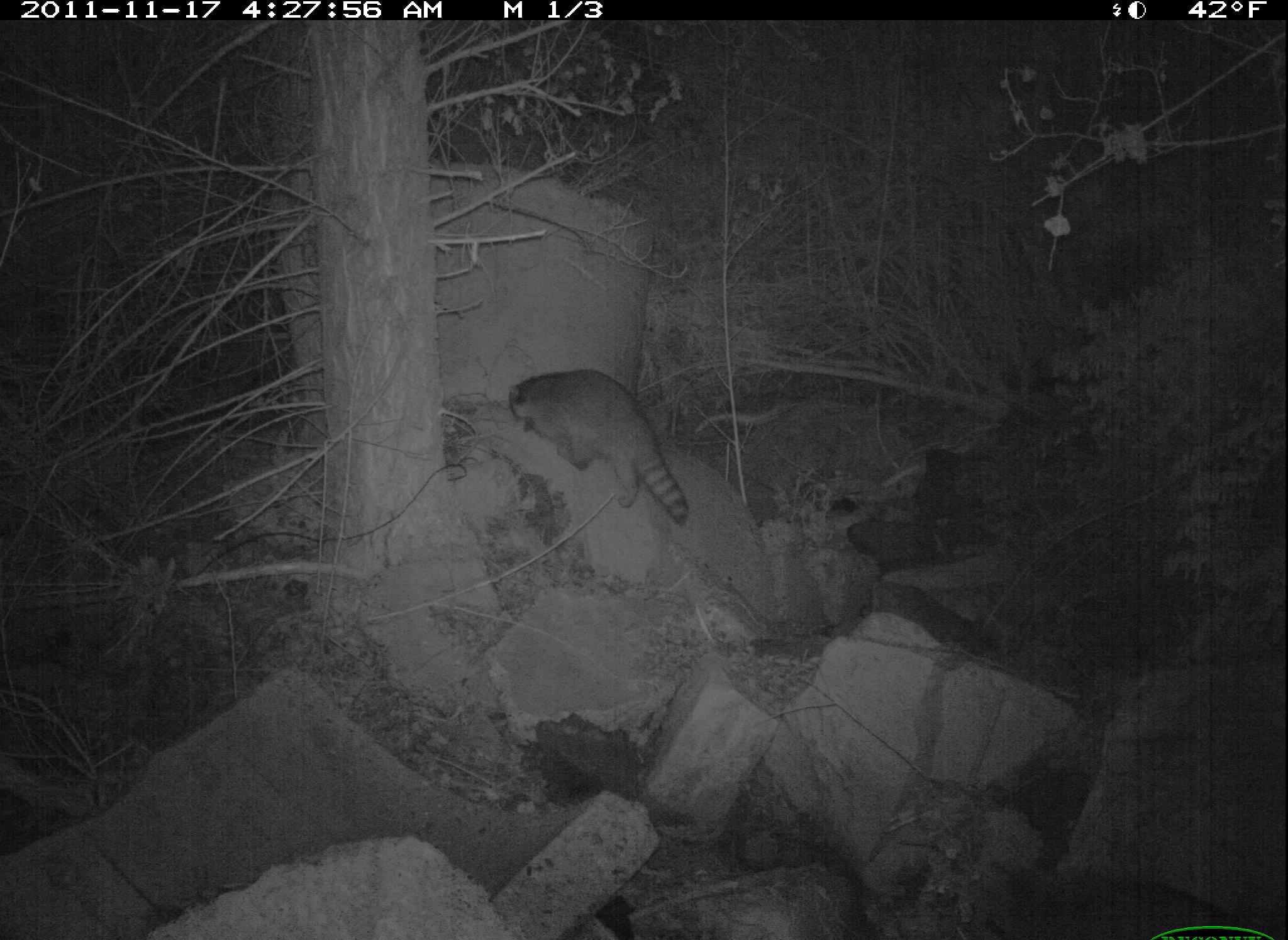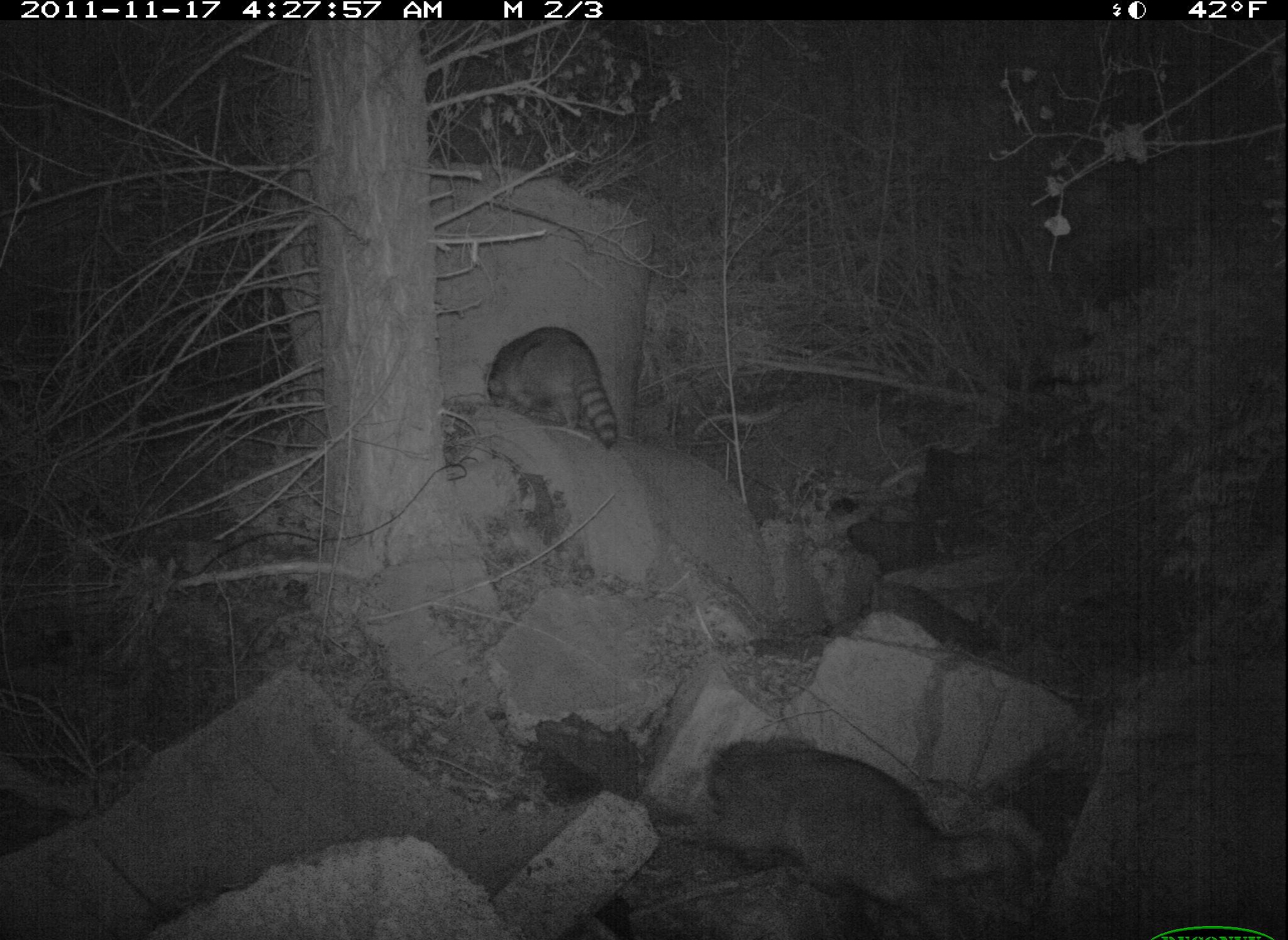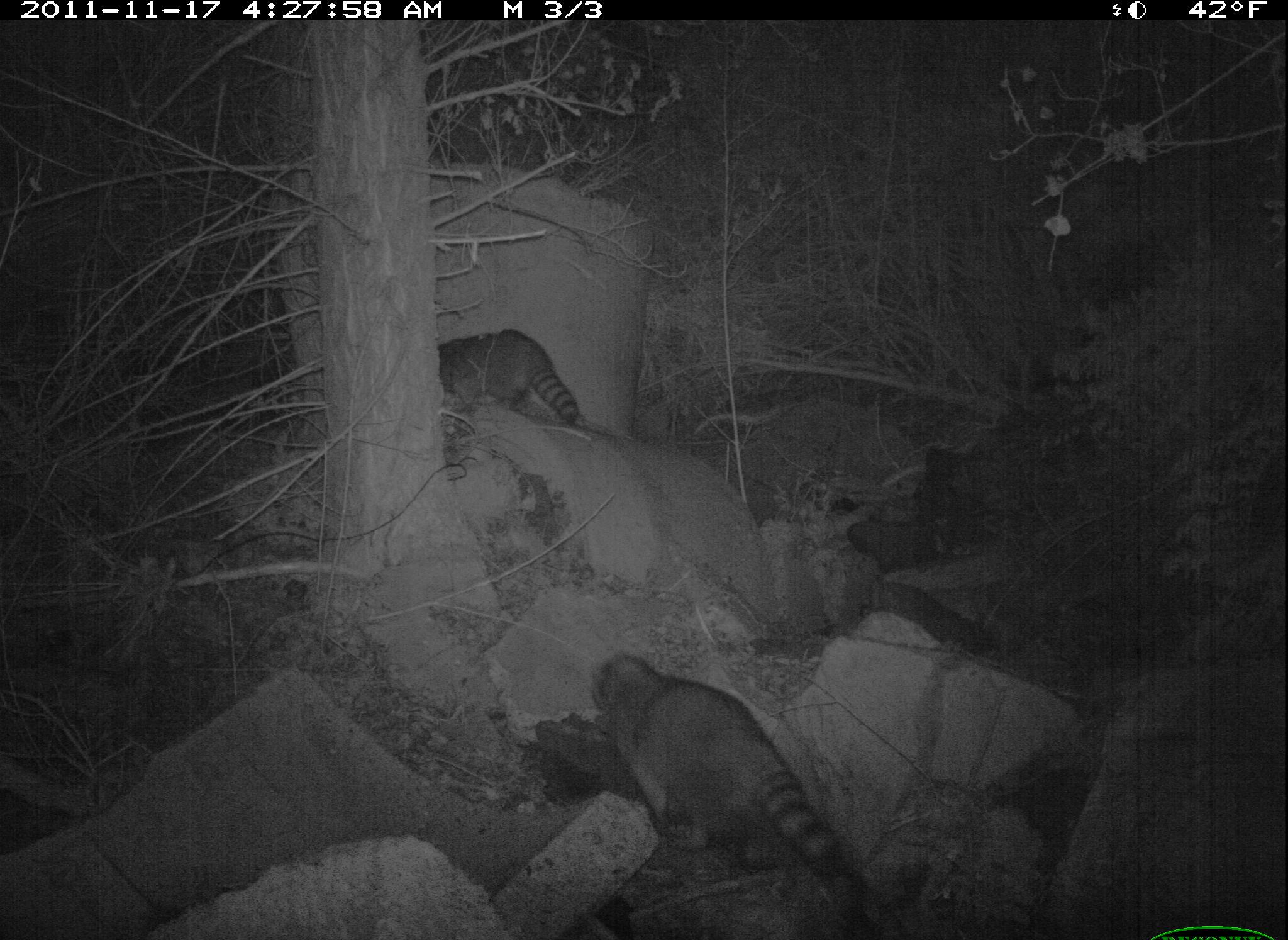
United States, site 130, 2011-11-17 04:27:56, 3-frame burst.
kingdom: Animalia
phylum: Chordata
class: Mammalia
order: Carnivora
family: Procyonidae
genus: Procyon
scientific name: Procyon lotor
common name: raccoon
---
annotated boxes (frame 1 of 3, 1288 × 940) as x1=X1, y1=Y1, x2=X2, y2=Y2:
raccoon: x1=501, y1=362, x2=696, y2=535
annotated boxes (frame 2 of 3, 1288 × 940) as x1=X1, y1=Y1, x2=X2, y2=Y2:
raccoon: x1=480, y1=319, x2=626, y2=459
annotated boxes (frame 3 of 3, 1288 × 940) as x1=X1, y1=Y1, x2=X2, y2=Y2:
raccoon: x1=580, y1=635, x2=903, y2=936; x1=430, y1=319, x2=602, y2=443